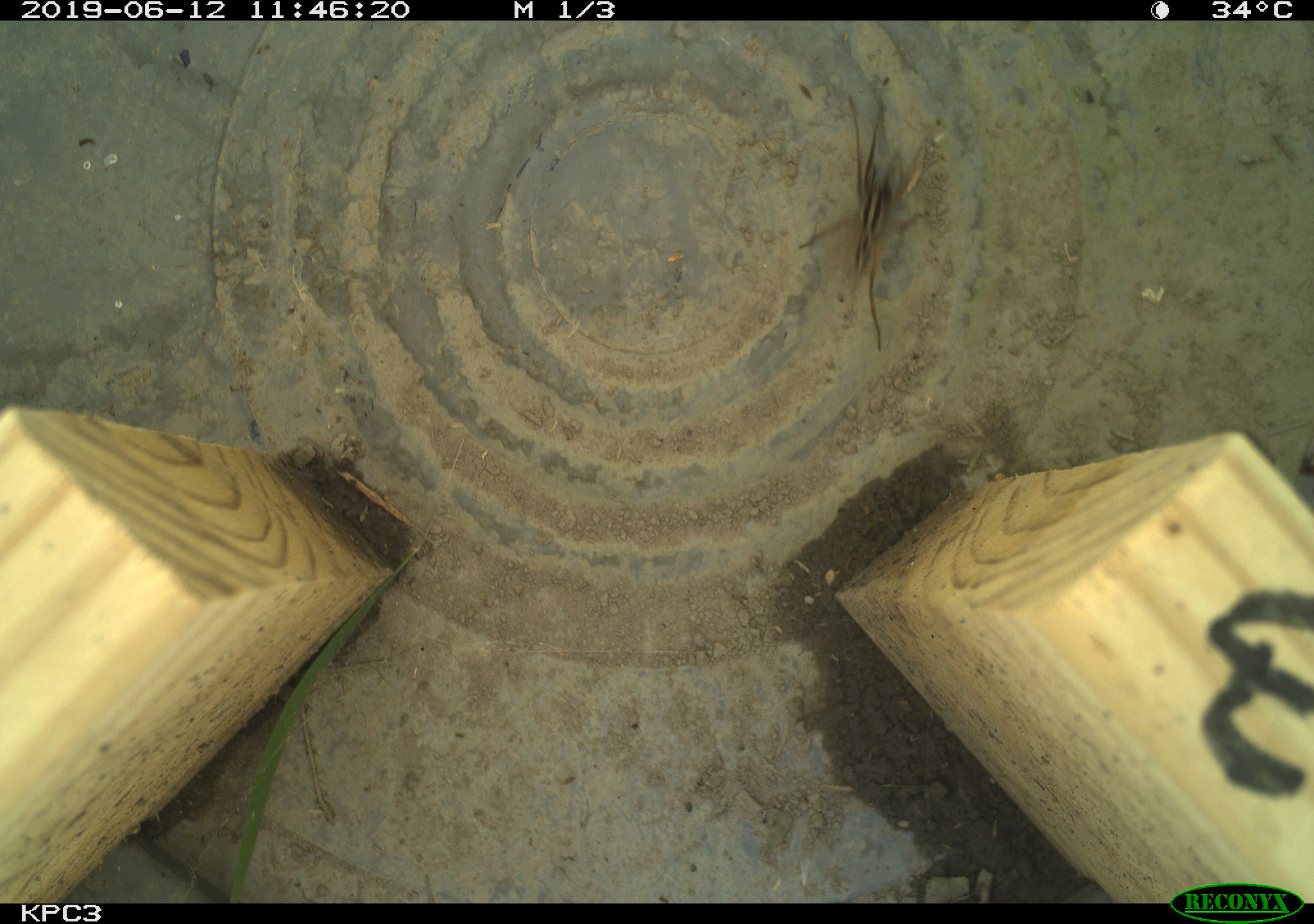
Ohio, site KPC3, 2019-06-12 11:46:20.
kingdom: Animalia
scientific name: Animalia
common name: animal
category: invertebrate